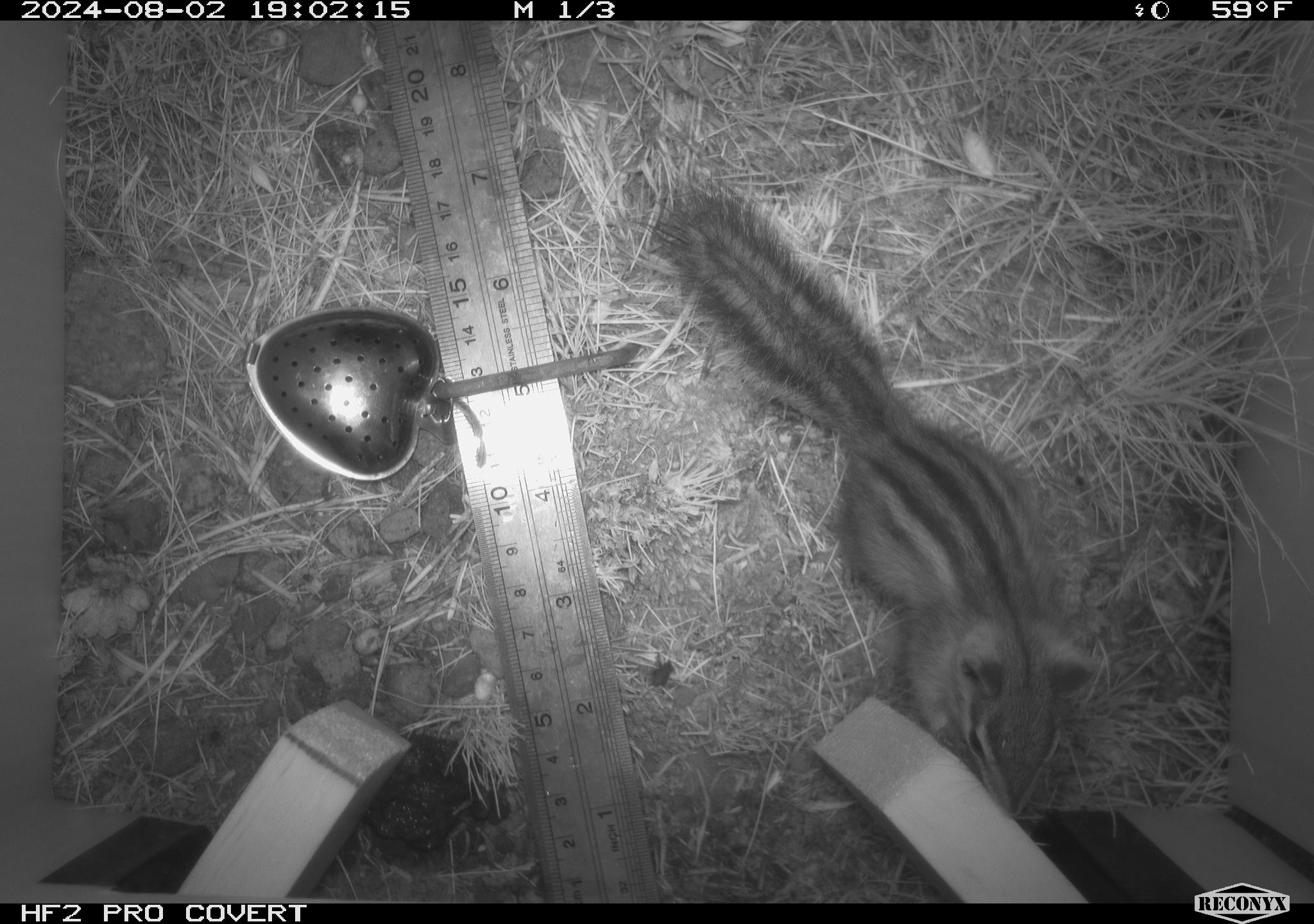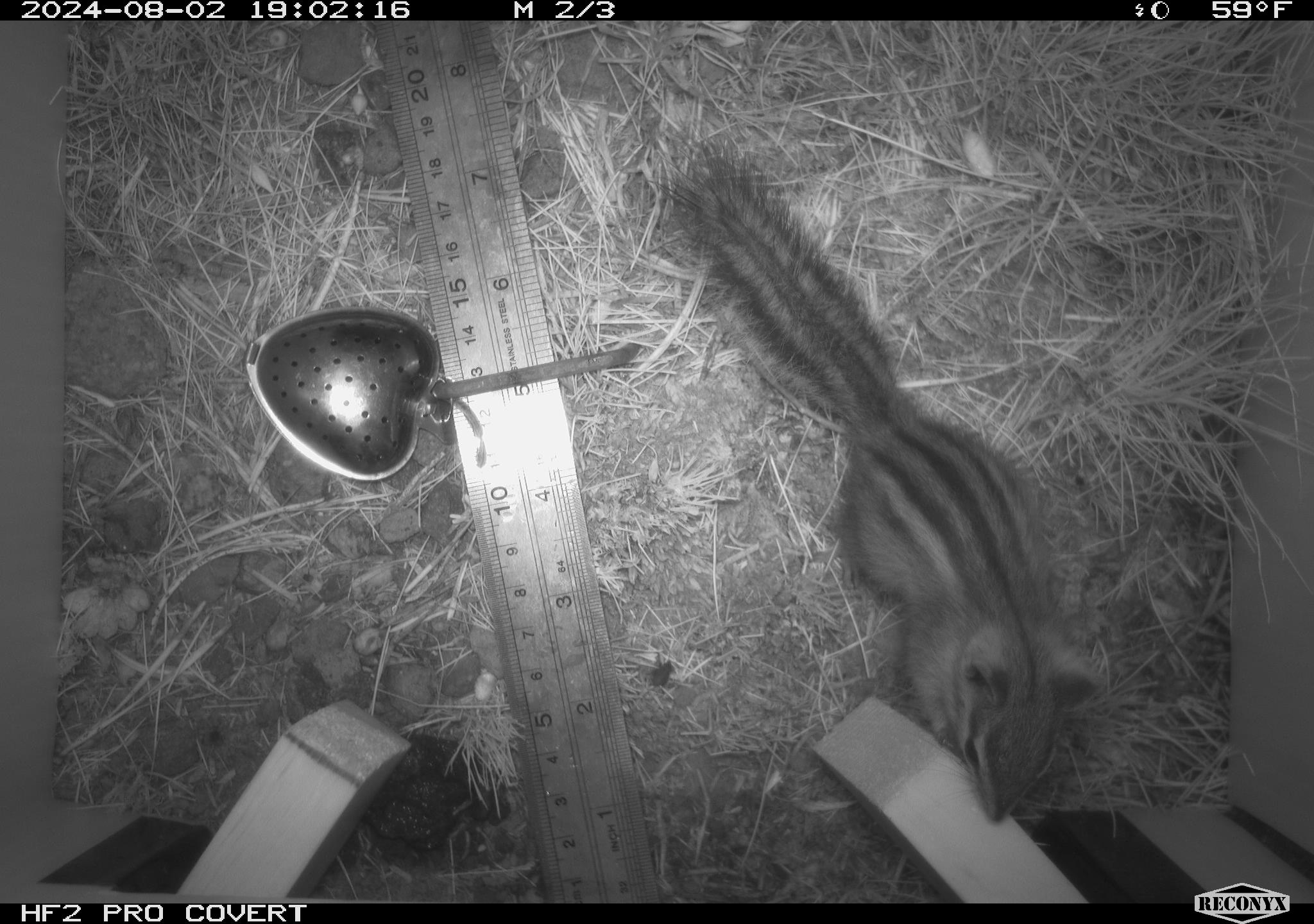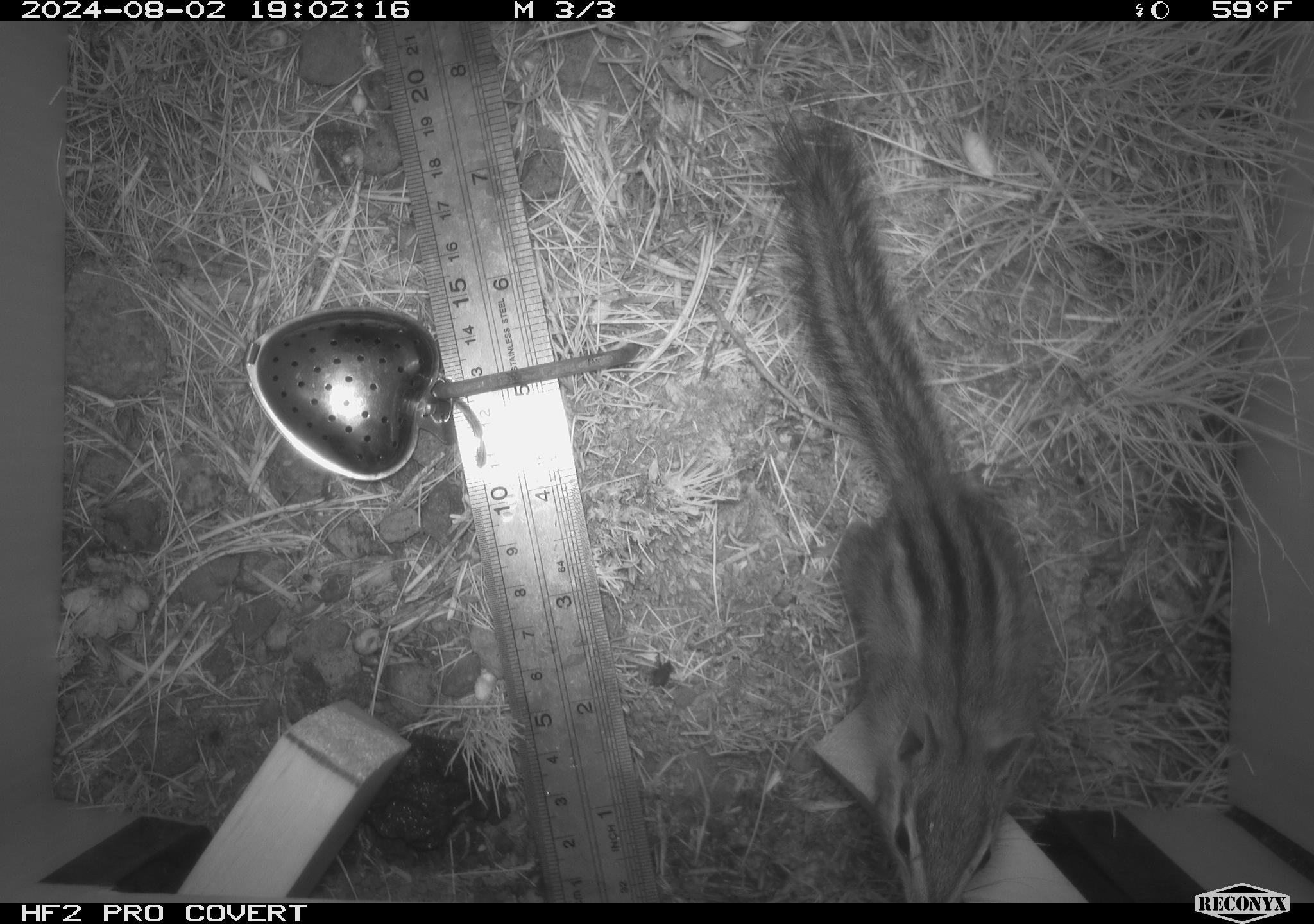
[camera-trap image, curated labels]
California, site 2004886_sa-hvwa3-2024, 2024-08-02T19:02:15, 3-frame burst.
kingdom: Animalia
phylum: Chordata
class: Mammalia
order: Rodentia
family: Sciuridae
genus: Neotamias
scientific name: Neotamias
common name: western chipmunks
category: neotamias species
Neotamias species (western chipmunks) (Neotamias).